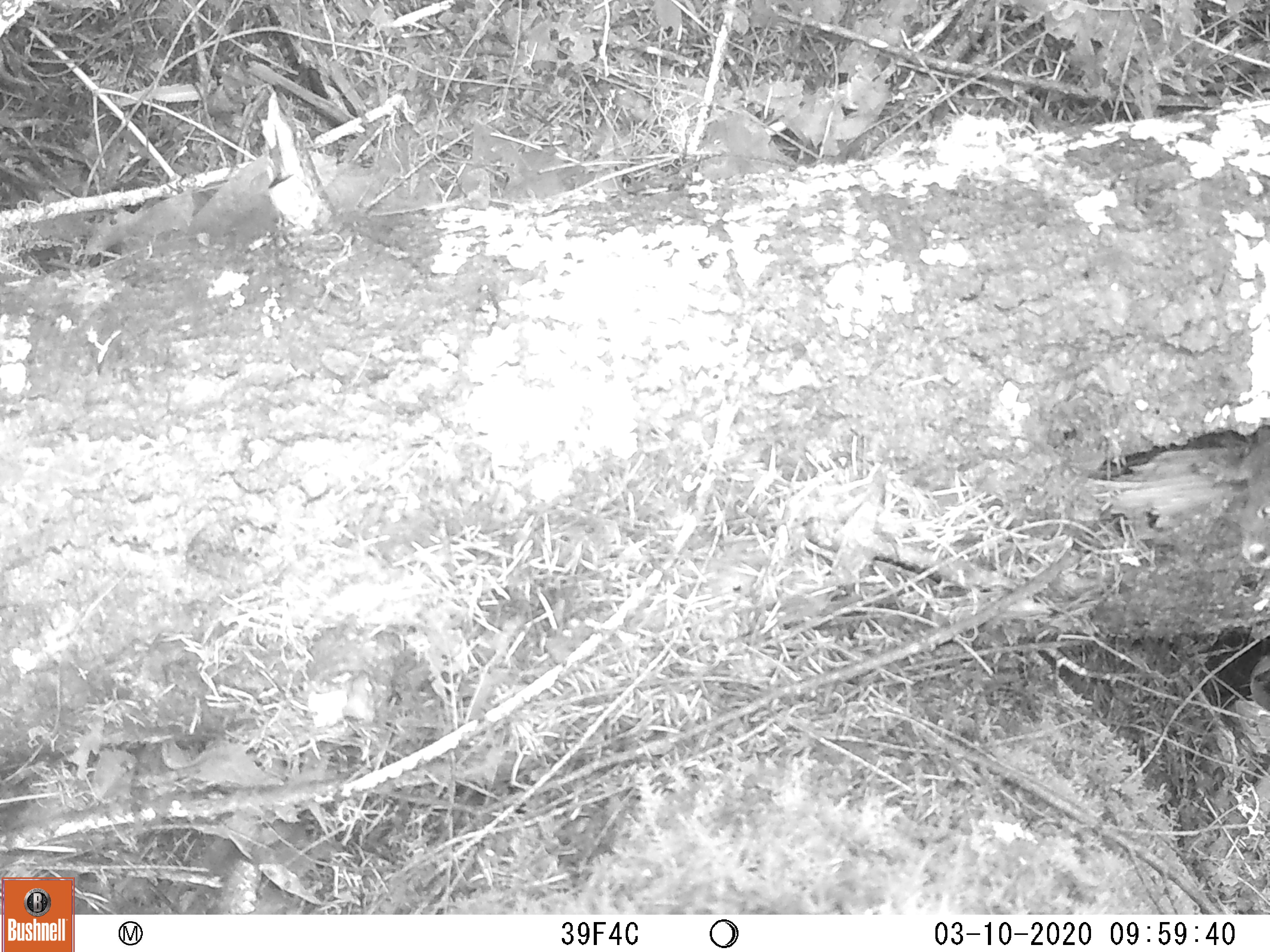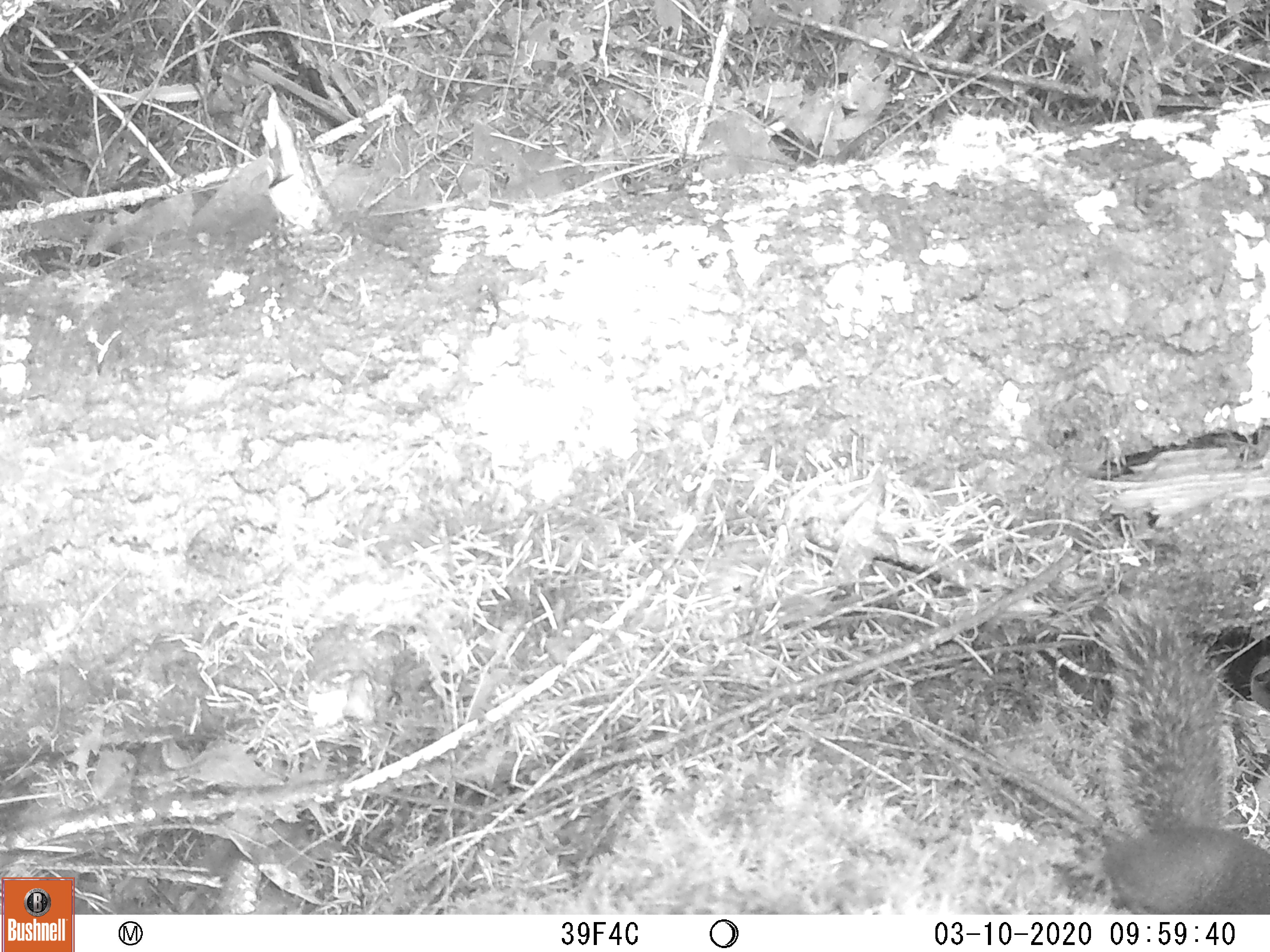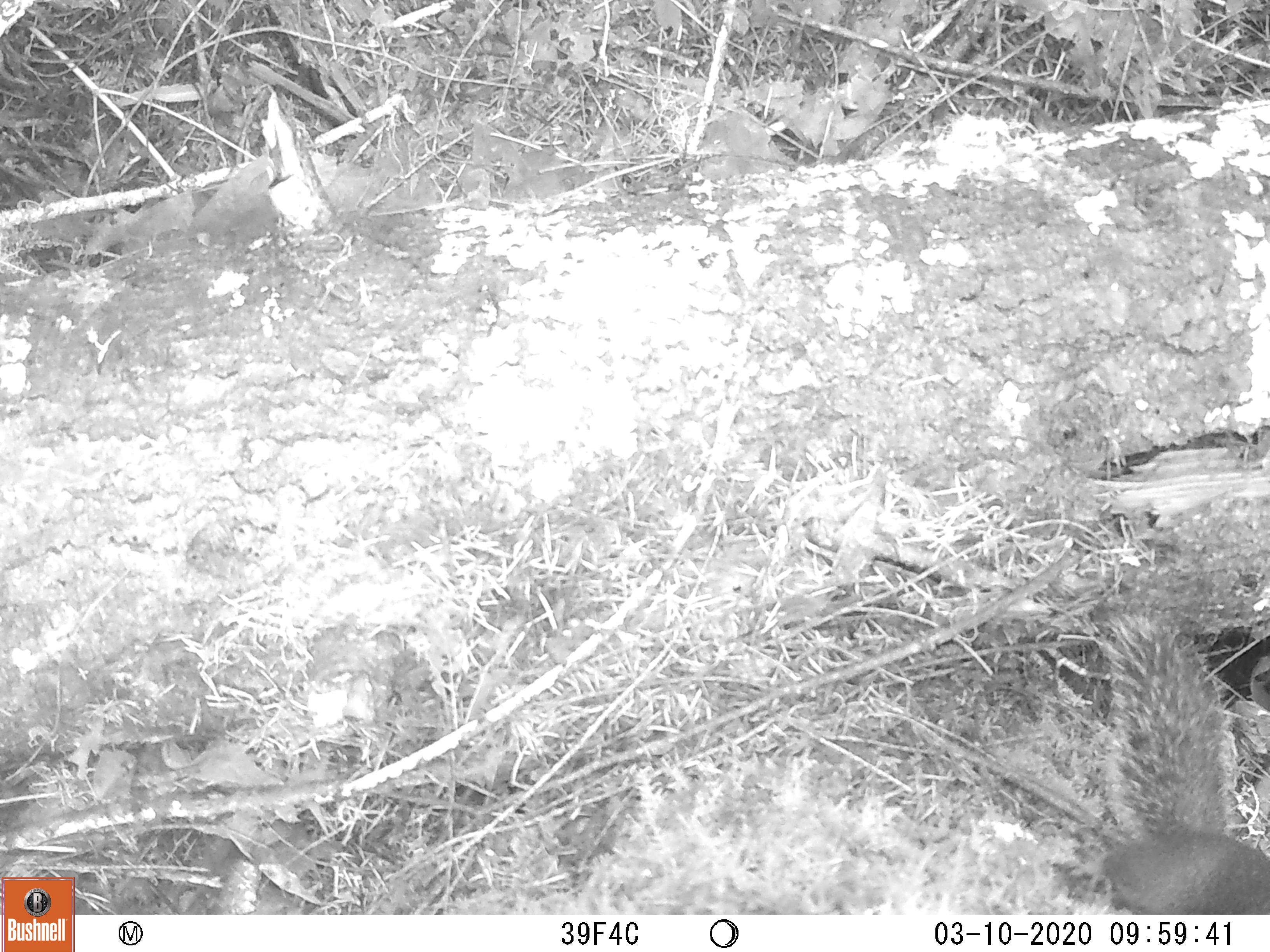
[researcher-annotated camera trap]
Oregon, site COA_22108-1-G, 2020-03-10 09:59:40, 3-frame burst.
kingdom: Animalia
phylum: Chordata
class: Mammalia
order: Rodentia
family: Sciuridae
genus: Tamiasciurus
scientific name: Tamiasciurus douglasii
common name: douglas squirrel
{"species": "douglas squirrel (Tamiasciurus douglasii)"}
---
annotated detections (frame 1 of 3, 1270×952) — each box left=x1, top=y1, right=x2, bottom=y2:
douglas squirrel: left=1199, top=410, right=1269, bottom=600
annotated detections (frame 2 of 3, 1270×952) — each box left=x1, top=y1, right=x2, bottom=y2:
douglas squirrel: left=1057, top=577, right=1268, bottom=914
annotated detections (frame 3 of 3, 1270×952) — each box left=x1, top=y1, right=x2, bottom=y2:
douglas squirrel: left=1058, top=589, right=1268, bottom=914